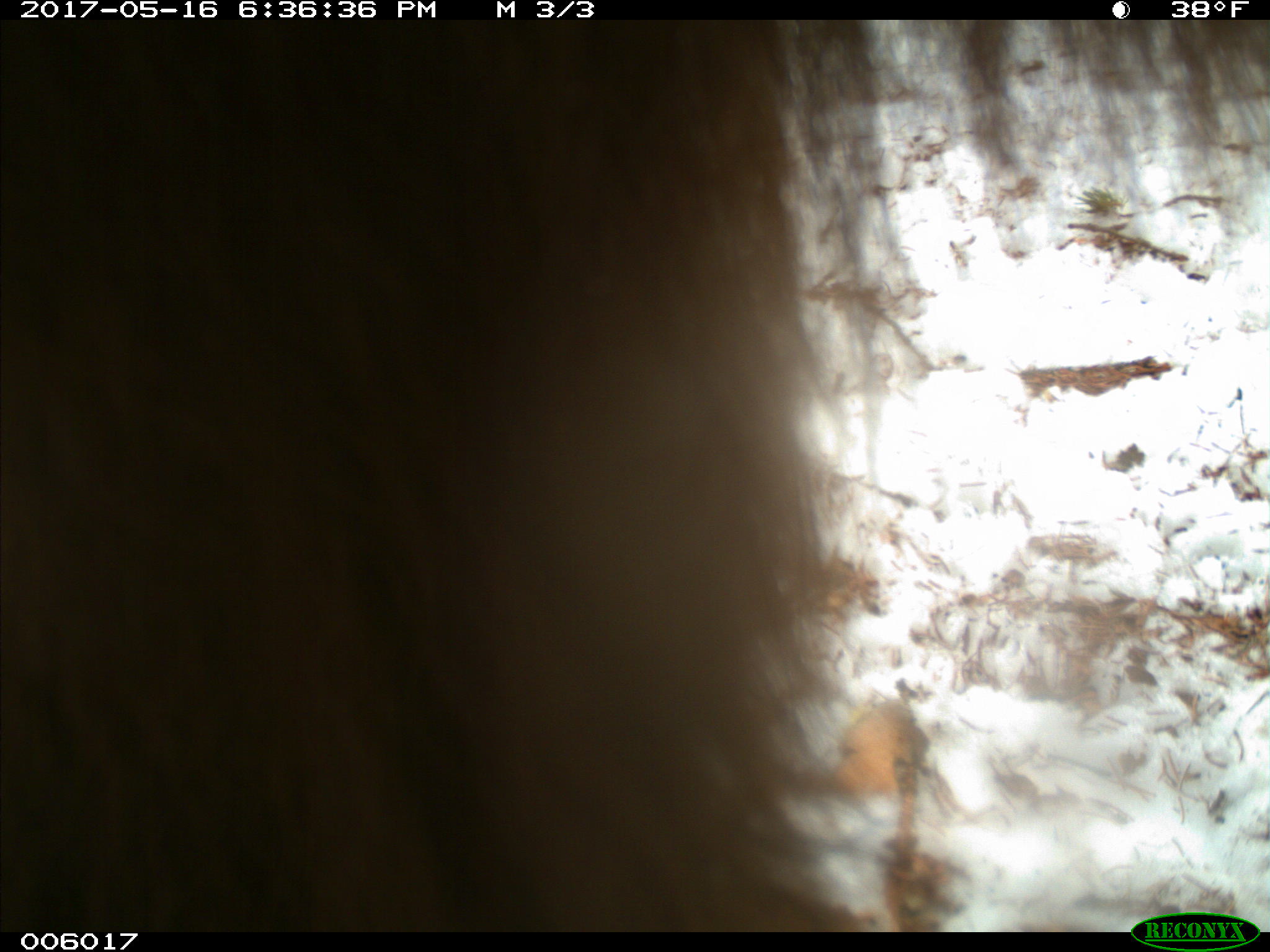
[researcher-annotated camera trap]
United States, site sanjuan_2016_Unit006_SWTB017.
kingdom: Animalia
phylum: Chordata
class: Mammalia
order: Carnivora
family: Ursidae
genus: Ursus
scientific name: Ursus americanus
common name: american black bear